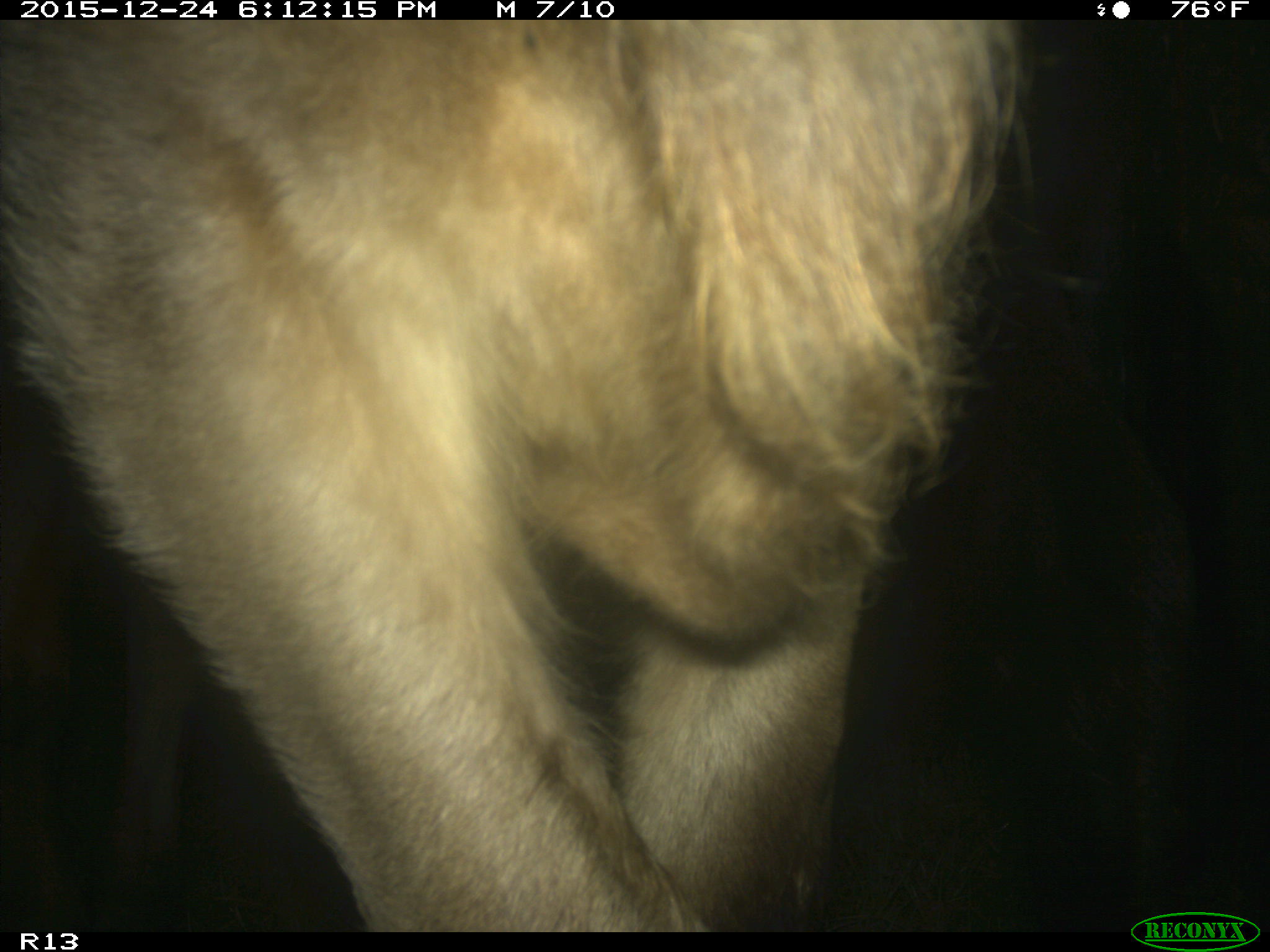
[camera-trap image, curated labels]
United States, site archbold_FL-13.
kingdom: Animalia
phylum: Chordata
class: Mammalia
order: Artiodactyla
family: Bovidae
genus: Bos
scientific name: Bos taurus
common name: domestic cow